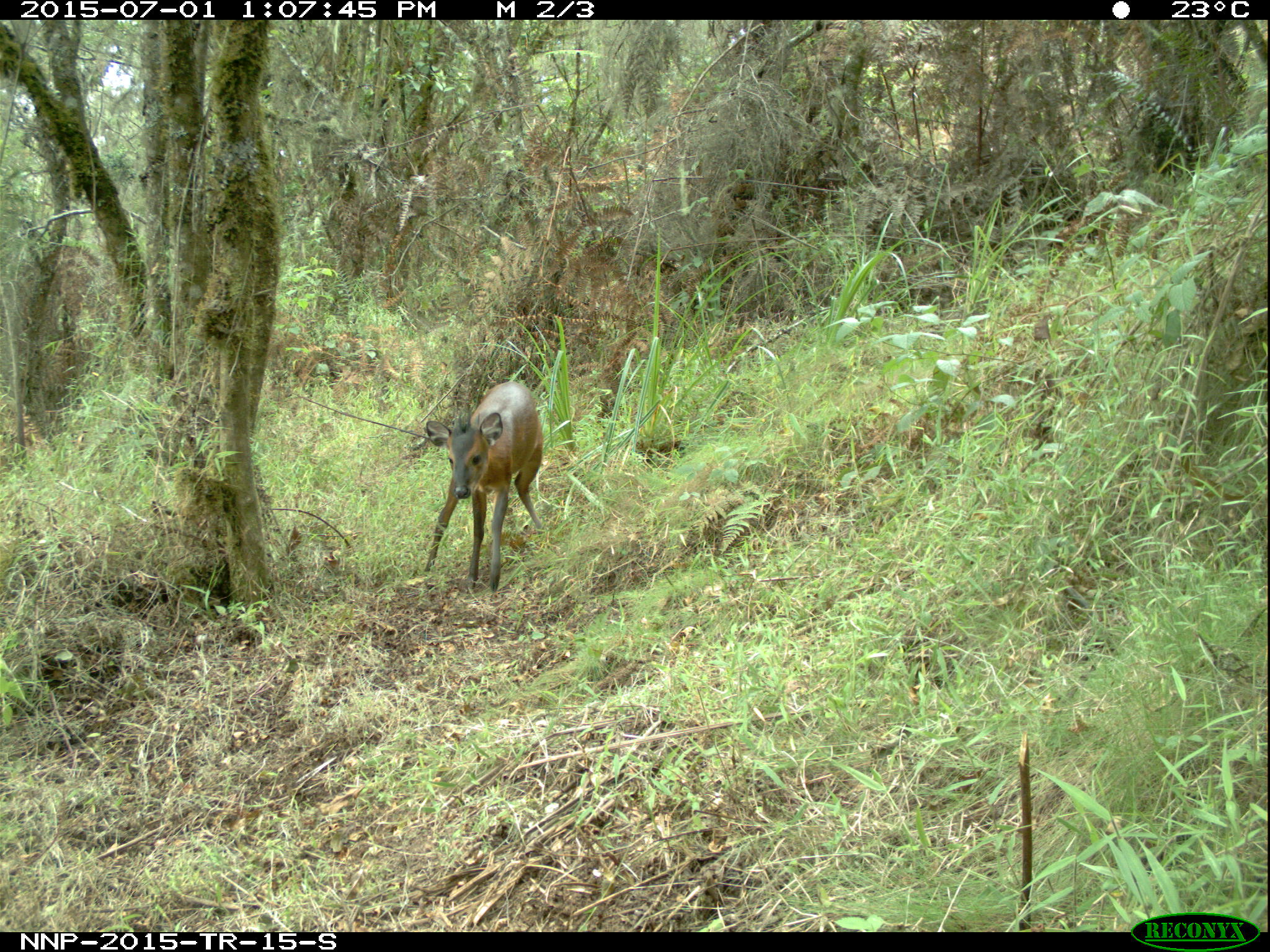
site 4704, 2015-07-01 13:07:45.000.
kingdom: Animalia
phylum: Chordata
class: Mammalia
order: Artiodactyla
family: Bovidae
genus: Cephalophus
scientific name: Cephalophus nigrifrons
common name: black-fronted duiker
Cephalophus nigrifrons (black-fronted duiker), count 1.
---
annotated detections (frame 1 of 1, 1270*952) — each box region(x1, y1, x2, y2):
cephalophus nigrifrons: region(424, 381, 544, 592)